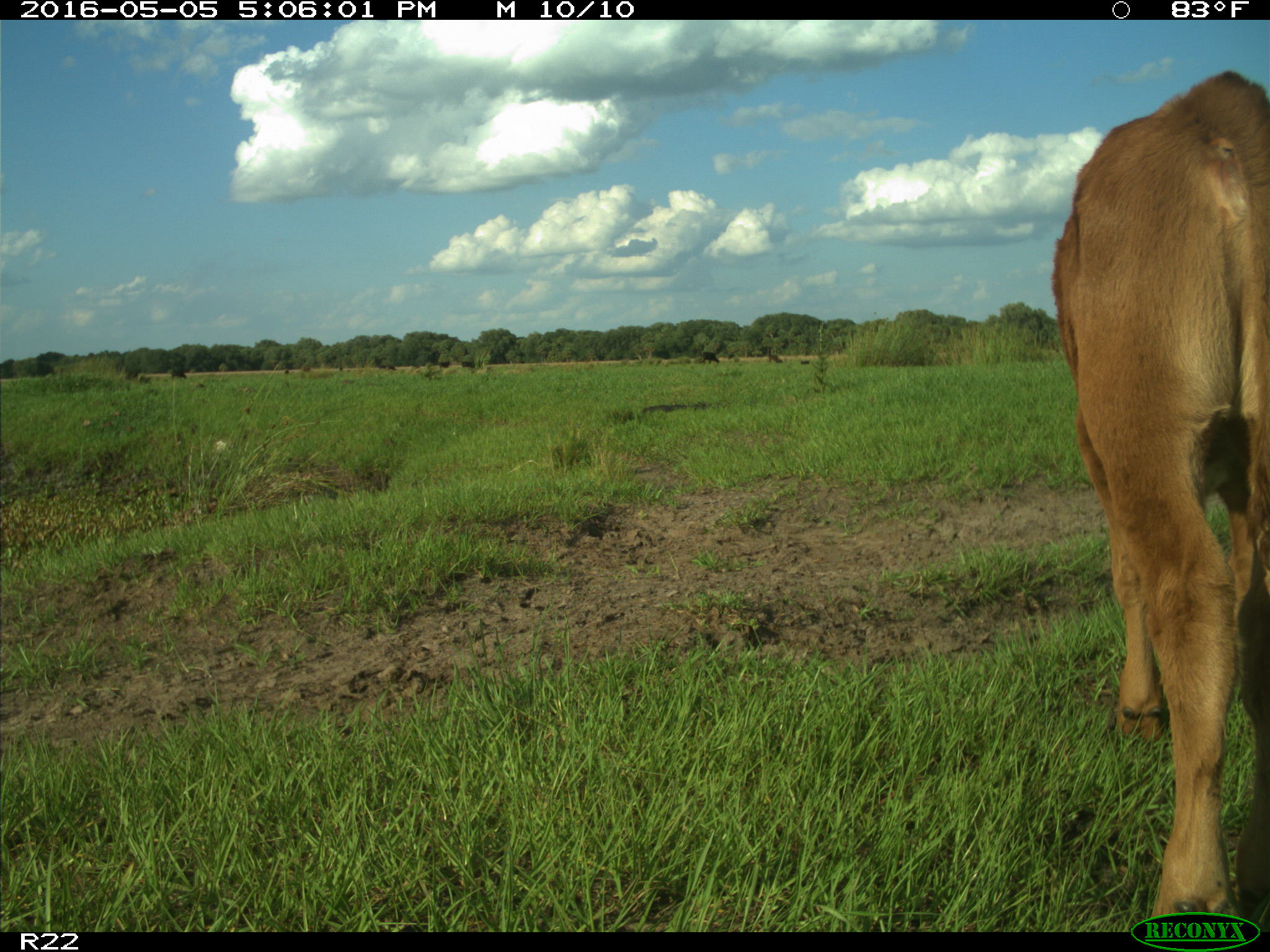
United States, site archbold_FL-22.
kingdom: Animalia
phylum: Chordata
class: Mammalia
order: Artiodactyla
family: Bovidae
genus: Bos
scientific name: Bos taurus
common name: domestic cow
Bos taurus (domestic cow).